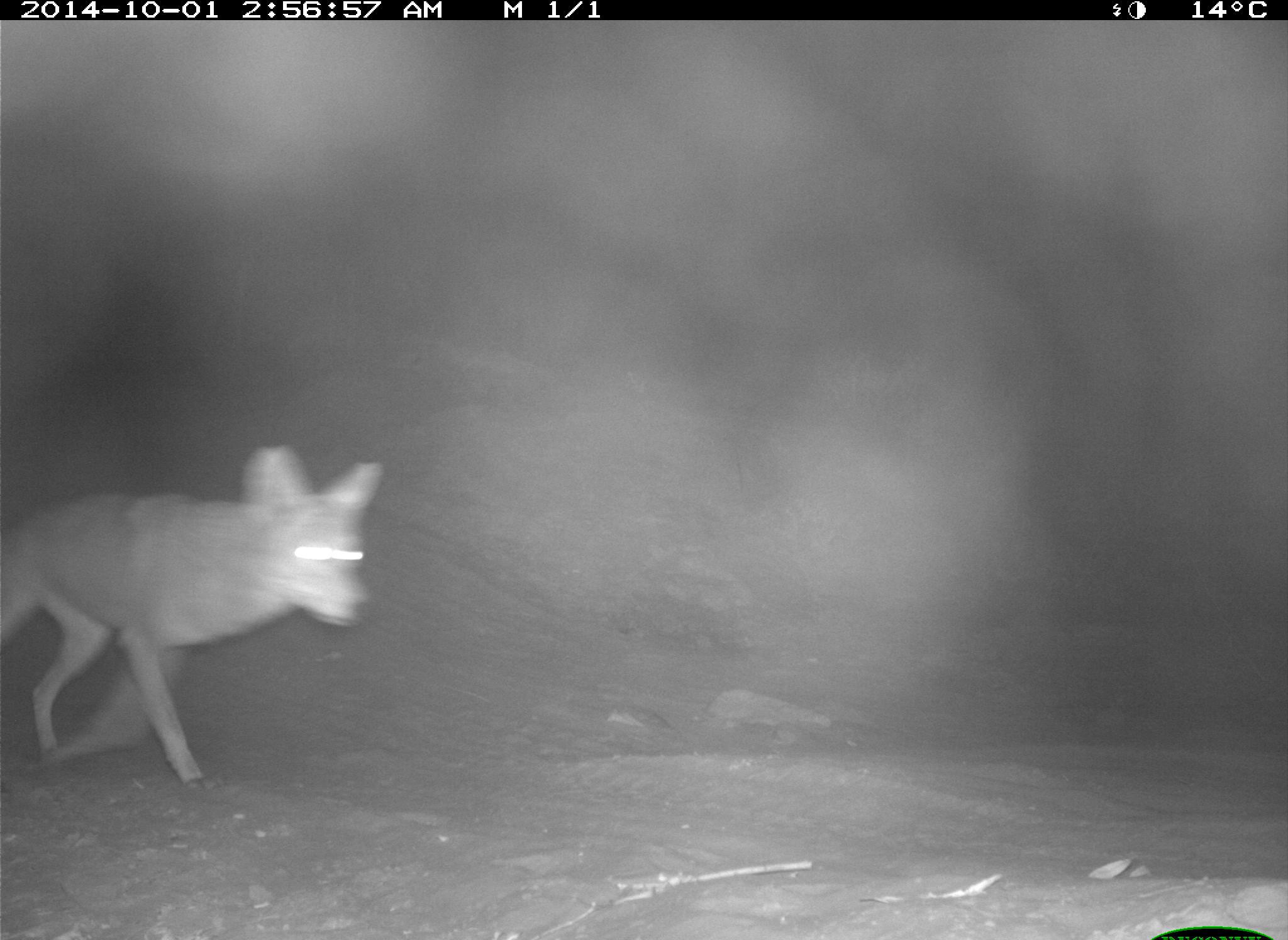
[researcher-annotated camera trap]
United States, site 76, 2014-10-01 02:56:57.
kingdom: Animalia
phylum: Chordata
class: Mammalia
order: Carnivora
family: Canidae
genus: Canis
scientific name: Canis latrans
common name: coyote